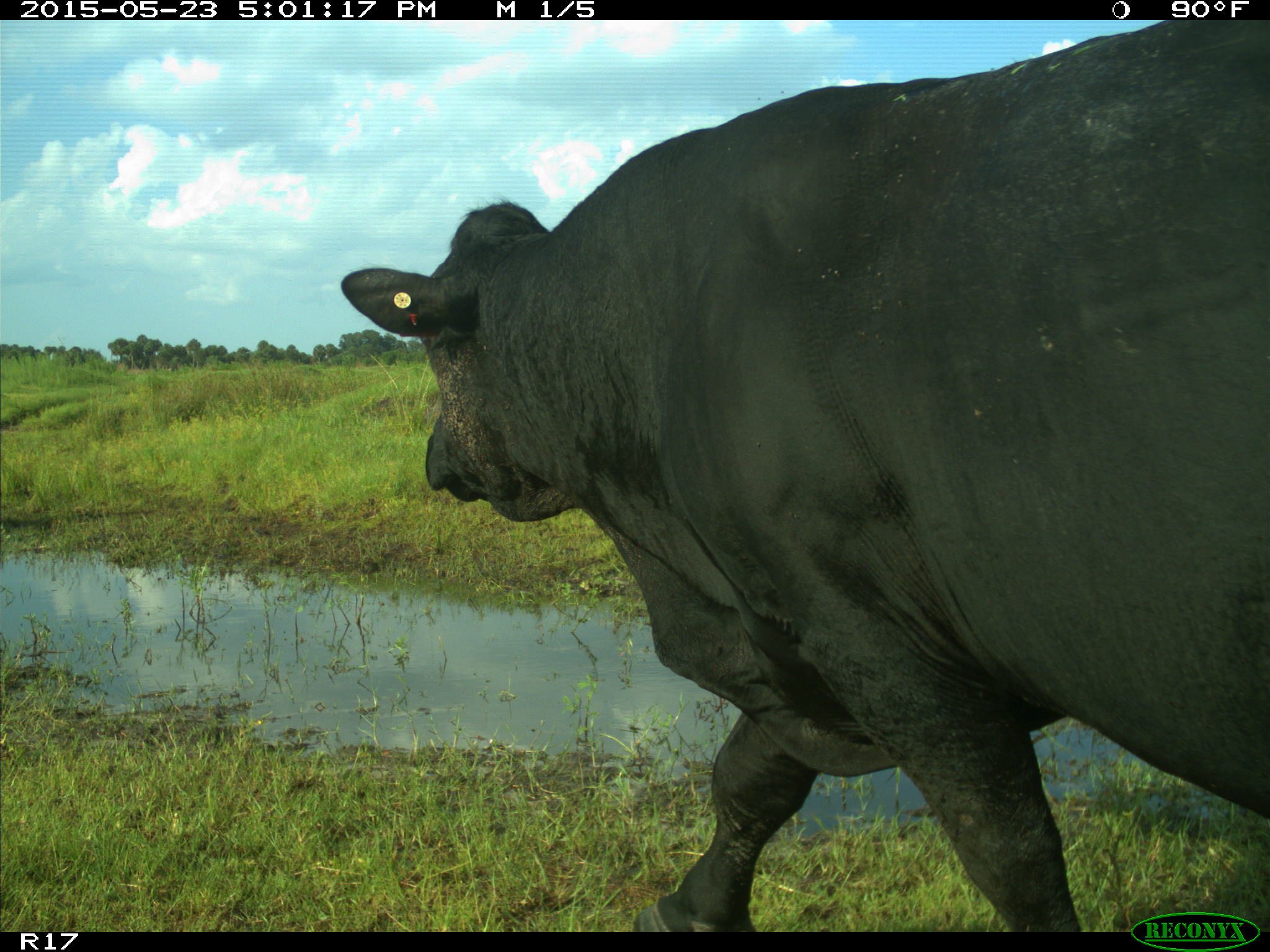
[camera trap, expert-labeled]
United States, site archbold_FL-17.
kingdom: Animalia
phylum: Chordata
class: Mammalia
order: Artiodactyla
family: Bovidae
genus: Bos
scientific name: Bos taurus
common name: domestic cow